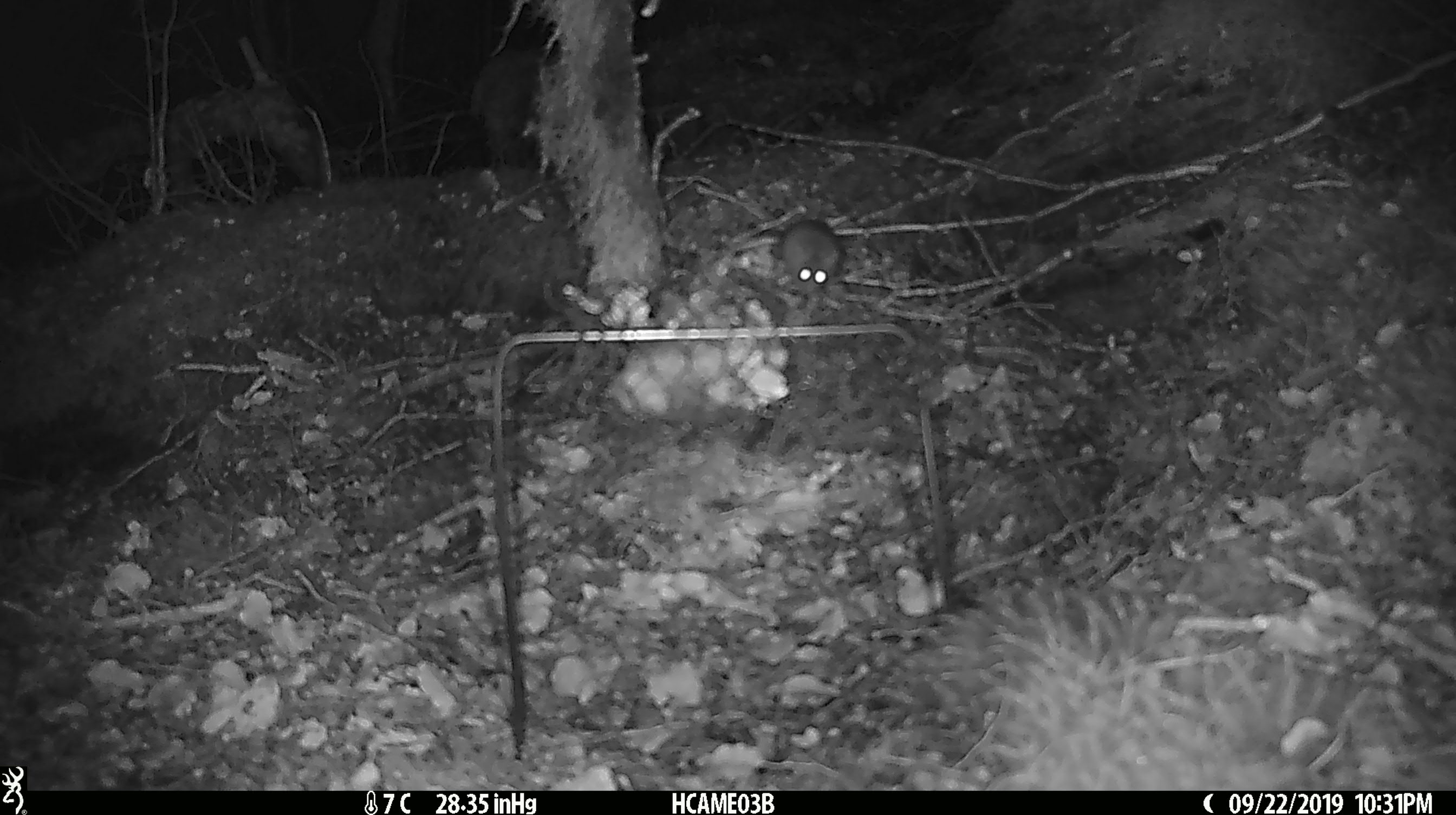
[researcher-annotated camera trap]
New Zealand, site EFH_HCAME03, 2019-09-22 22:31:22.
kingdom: Animalia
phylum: Chordata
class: Mammalia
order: Rodentia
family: Muridae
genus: Mus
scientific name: Mus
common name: mouse